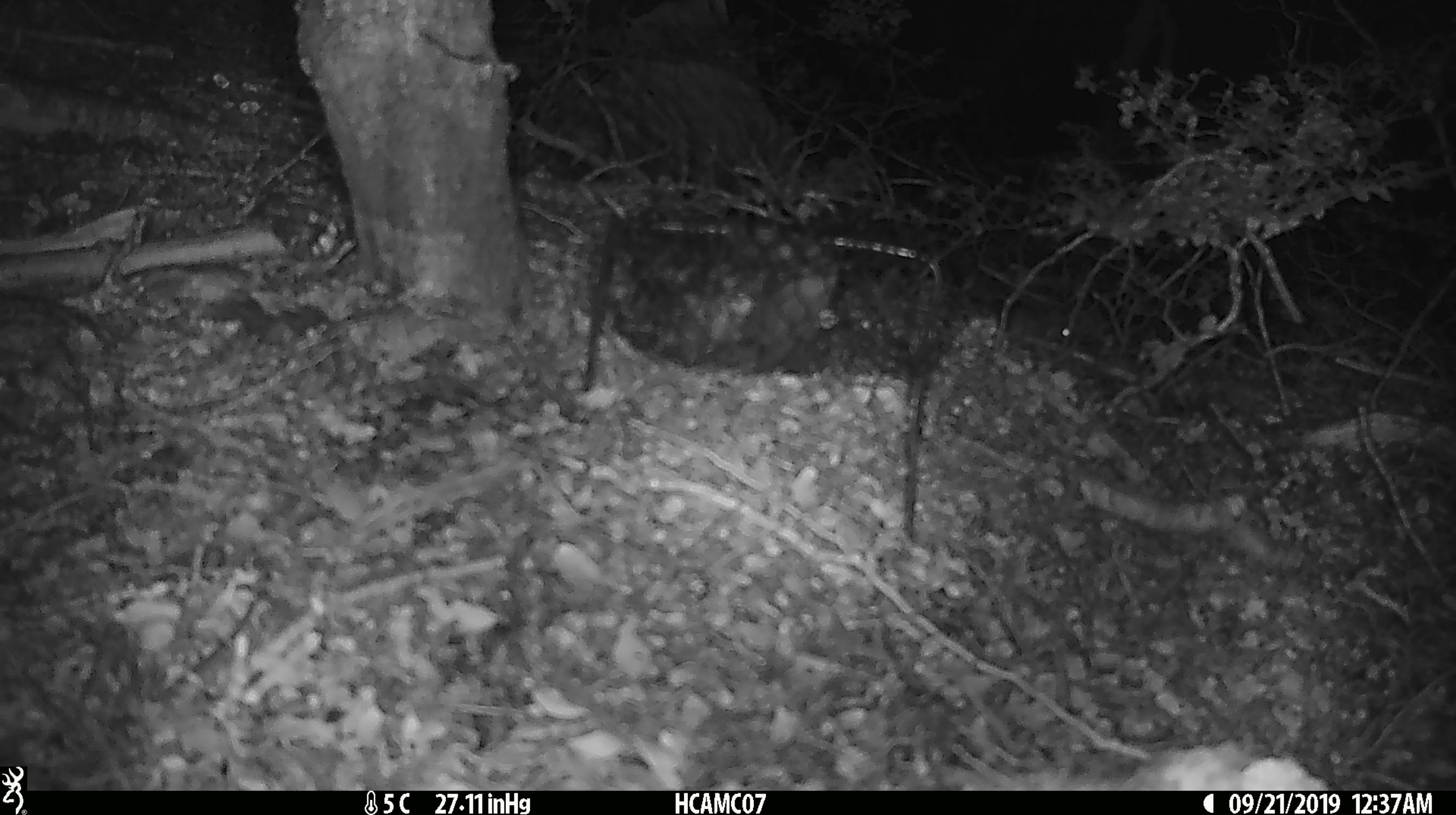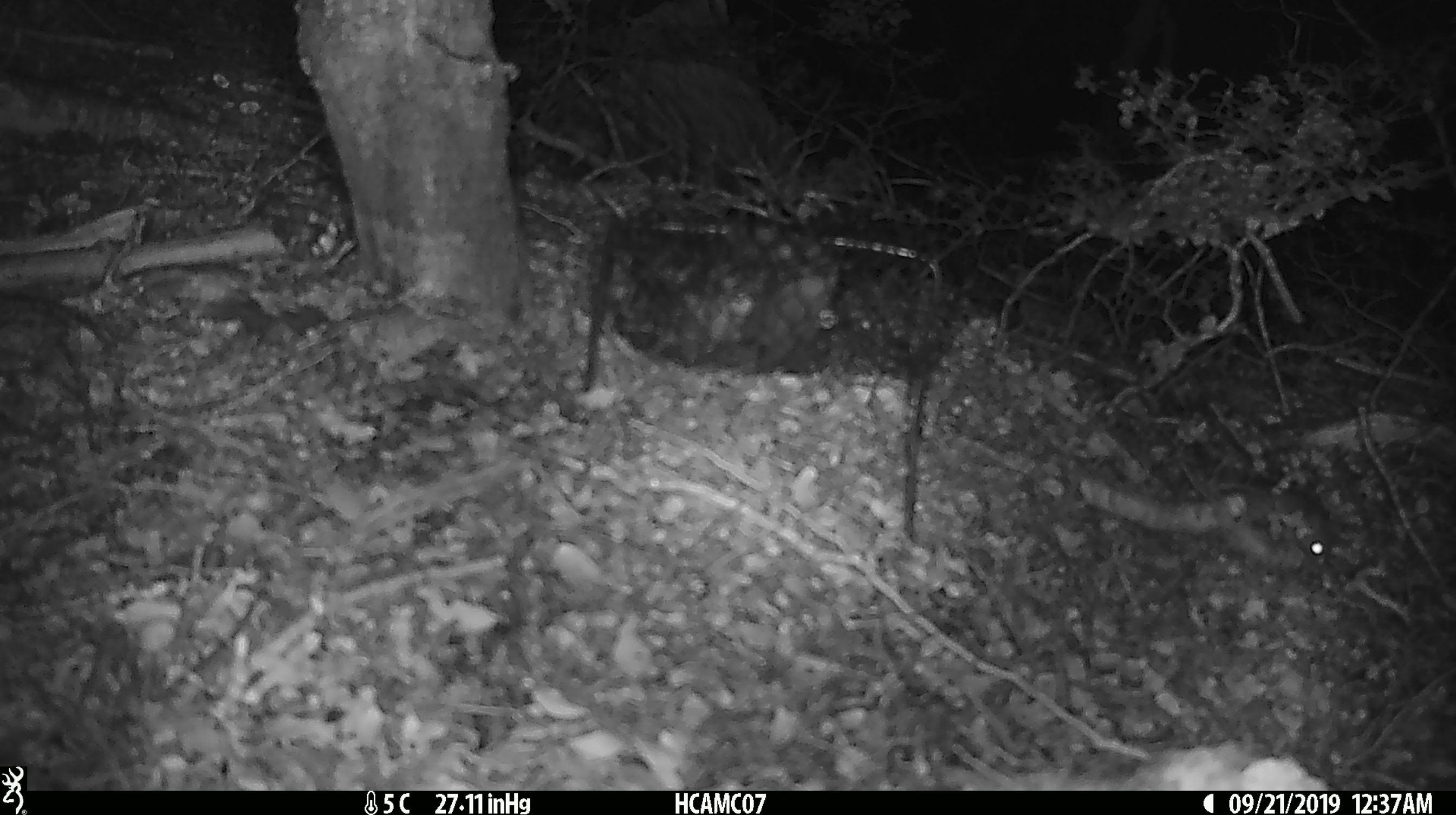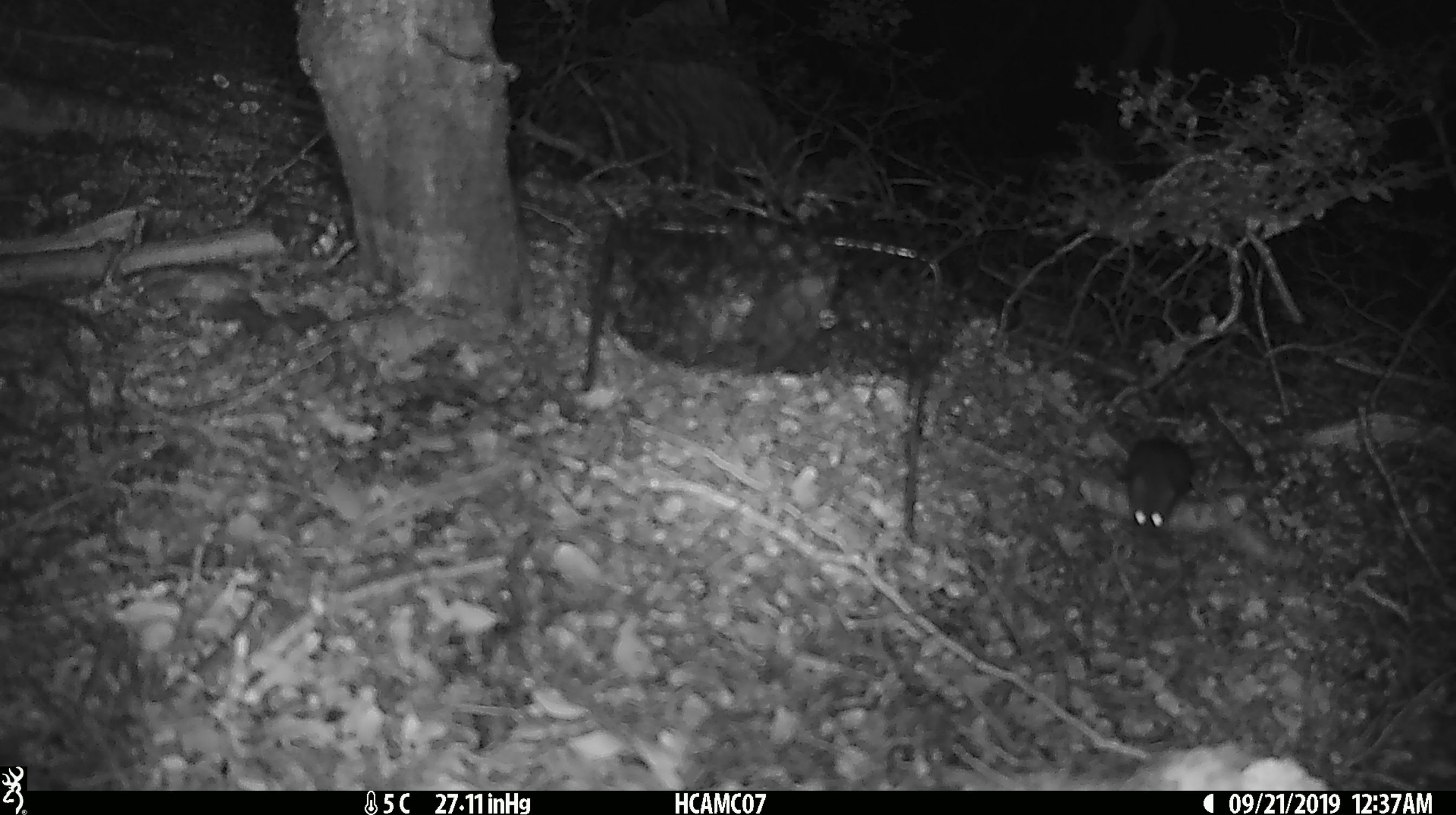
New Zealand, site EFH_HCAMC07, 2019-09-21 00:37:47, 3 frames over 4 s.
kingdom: Animalia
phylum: Chordata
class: Mammalia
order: Rodentia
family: Muridae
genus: Mus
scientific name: Mus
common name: mouse